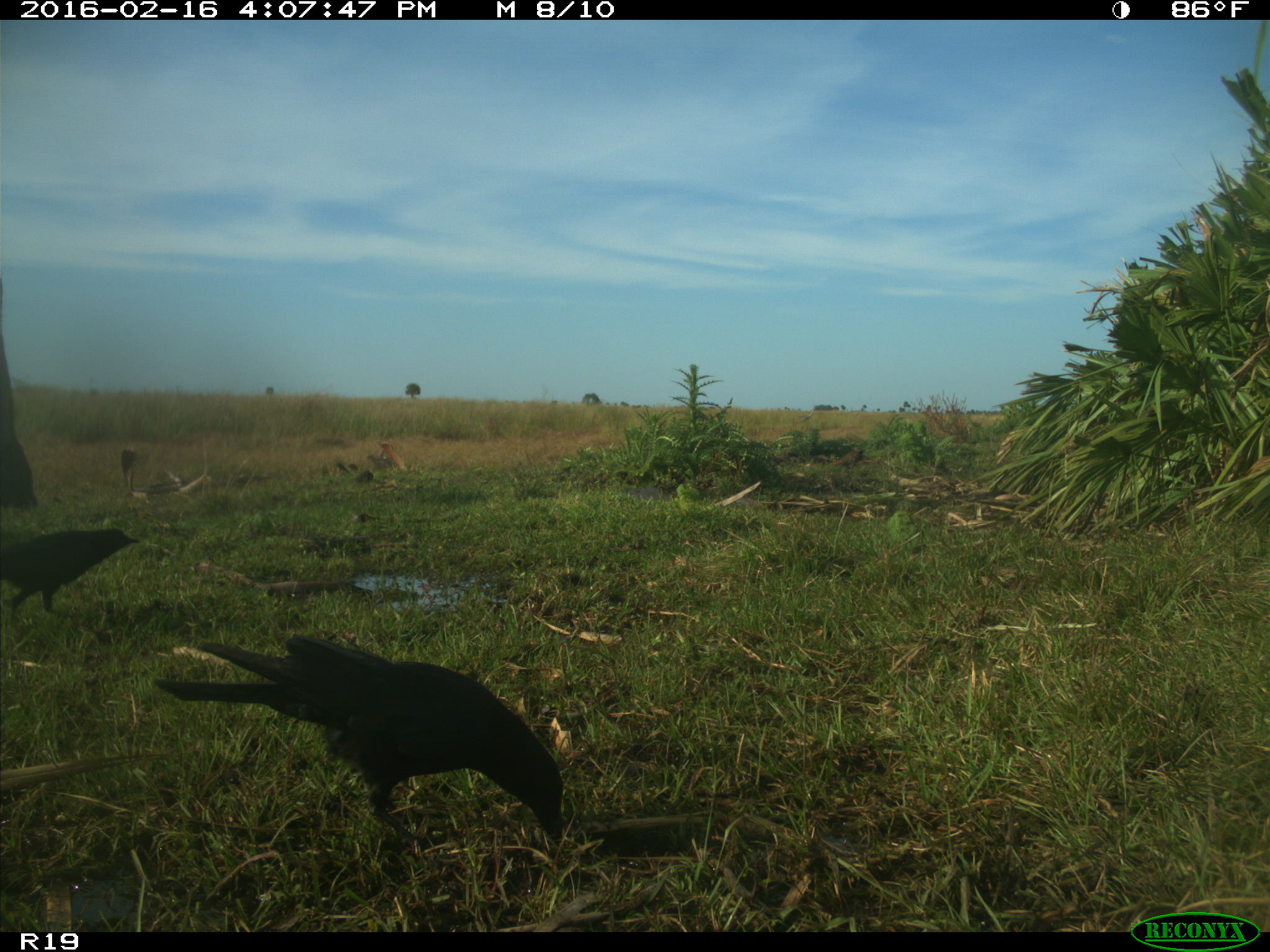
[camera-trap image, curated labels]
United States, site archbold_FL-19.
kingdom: Animalia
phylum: Chordata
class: Aves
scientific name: Aves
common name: birds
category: unidentified bird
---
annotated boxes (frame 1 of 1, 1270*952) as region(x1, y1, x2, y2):
animal: region(153, 629, 567, 873); region(0, 527, 140, 626); region(119, 443, 271, 499)